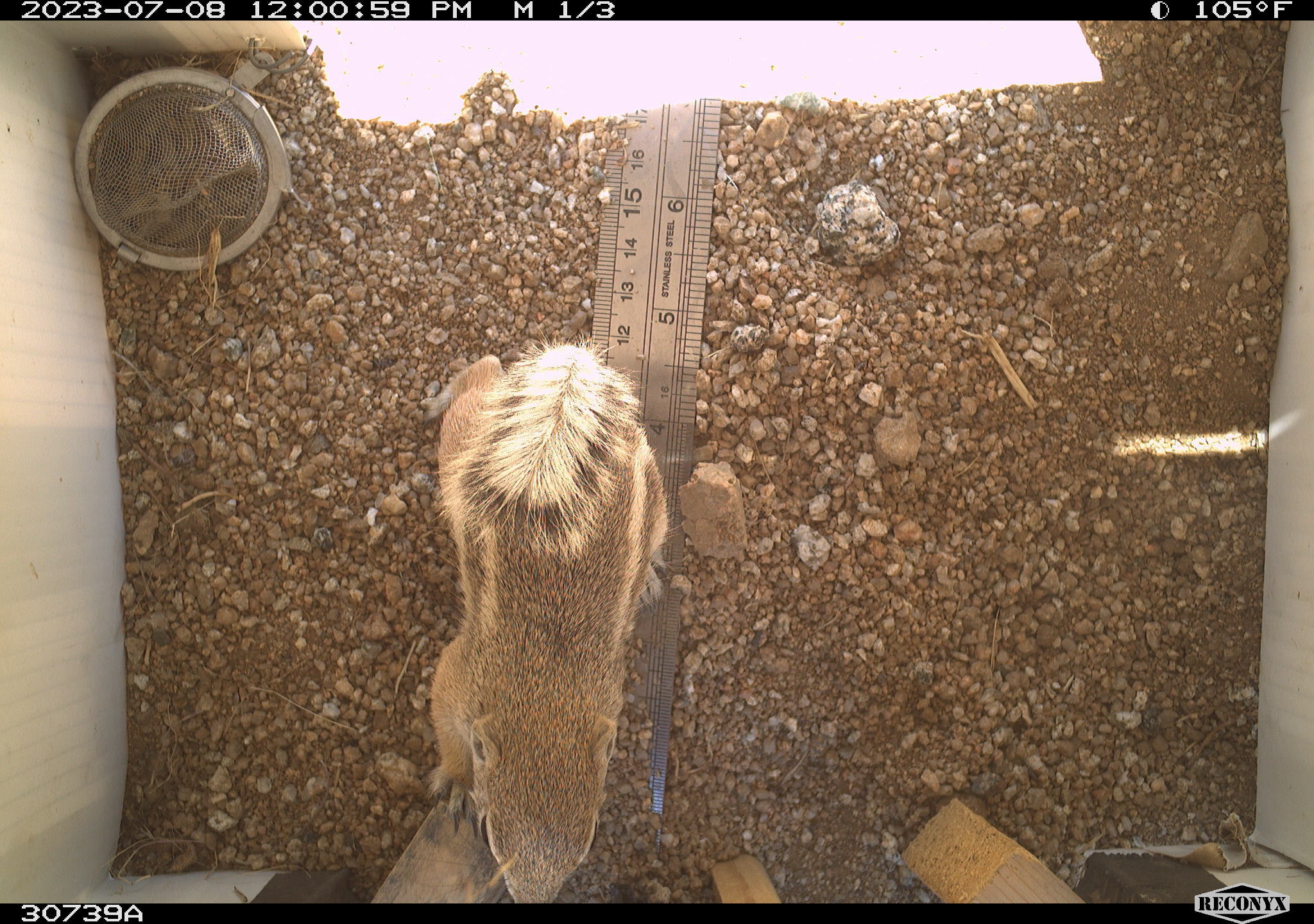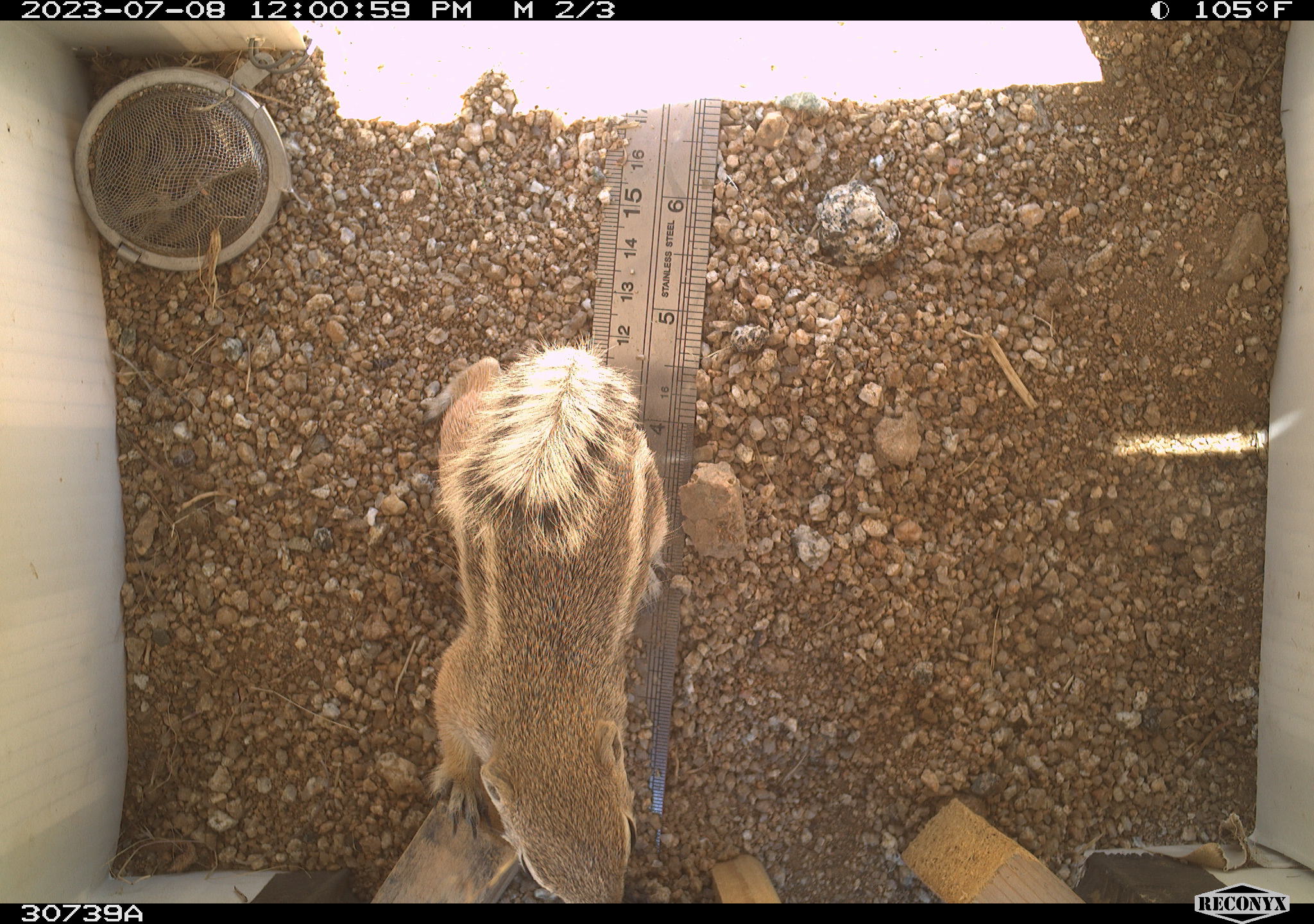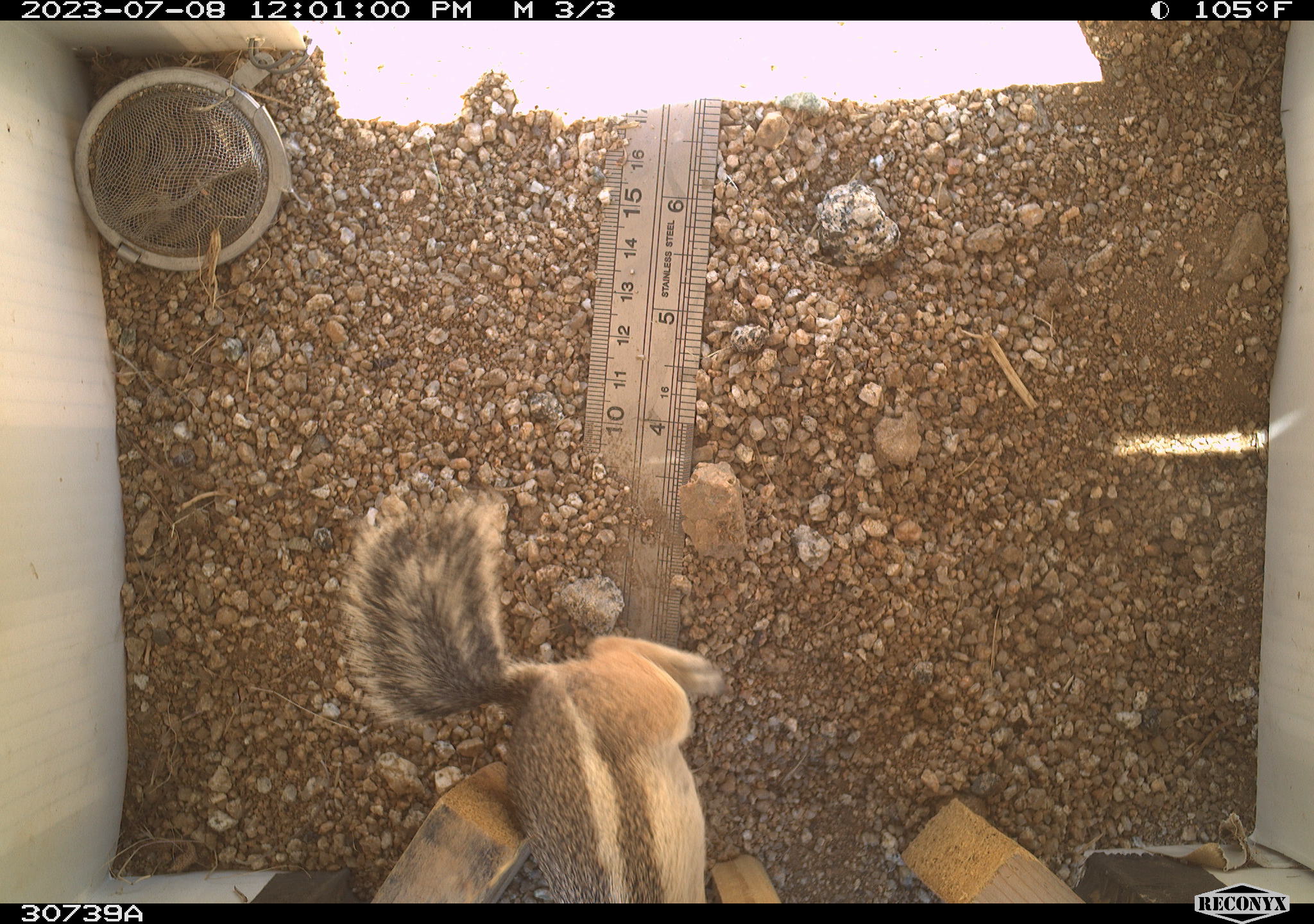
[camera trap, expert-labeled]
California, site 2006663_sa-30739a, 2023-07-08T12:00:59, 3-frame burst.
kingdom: Animalia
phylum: Chordata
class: Mammalia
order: Rodentia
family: Sciuridae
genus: Ammospermophilus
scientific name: Ammospermophilus leucurus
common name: white-tailed antelope squirrel